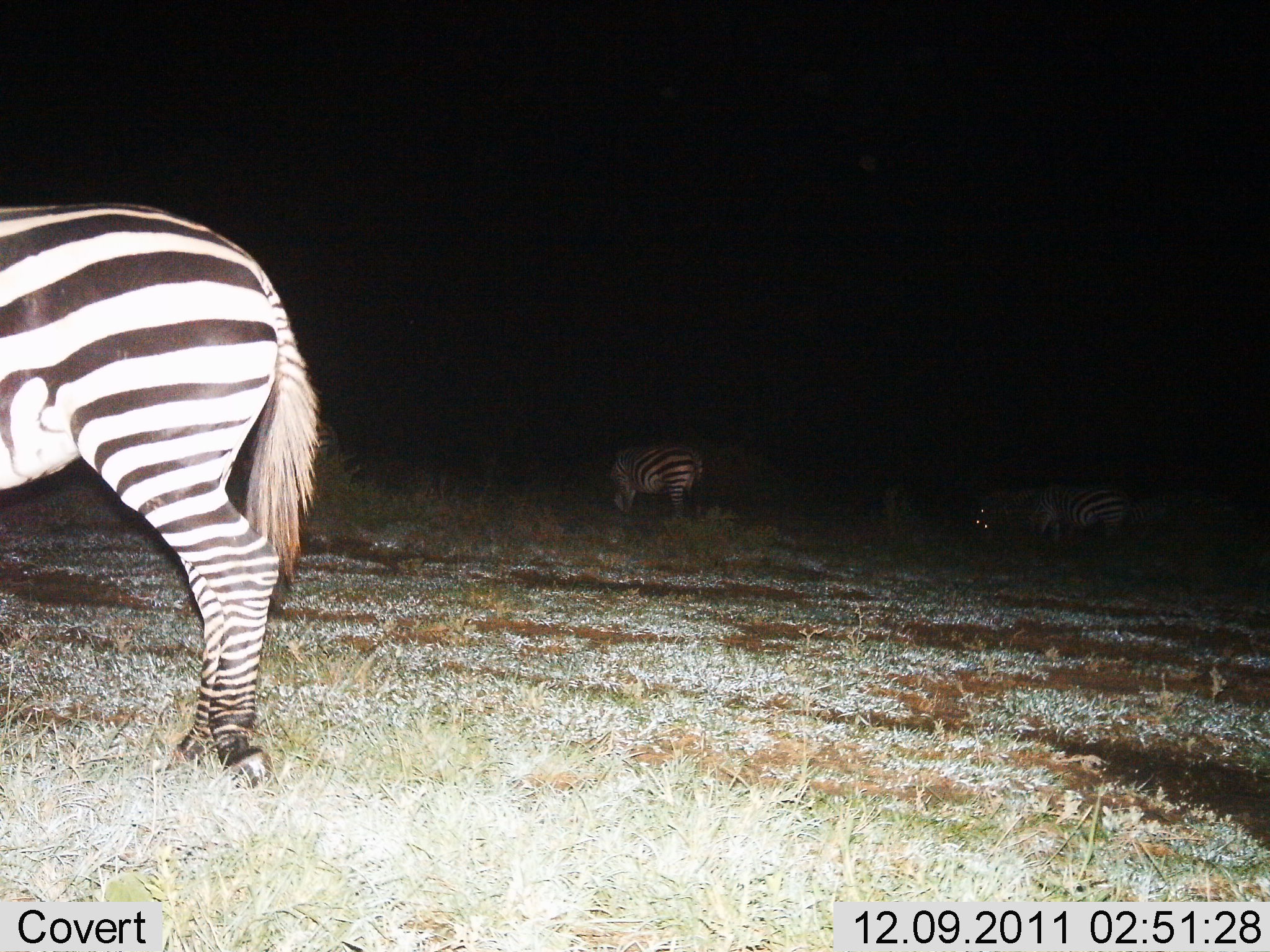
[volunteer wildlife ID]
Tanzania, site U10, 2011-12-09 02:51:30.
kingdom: Animalia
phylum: Chordata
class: Mammalia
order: Perissodactyla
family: Equidae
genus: Equus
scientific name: Equus quagga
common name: plains zebra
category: zebra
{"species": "zebra (plains zebra) (Equus quagga)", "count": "4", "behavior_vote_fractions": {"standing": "62%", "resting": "0%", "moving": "8%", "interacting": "0%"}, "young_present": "0%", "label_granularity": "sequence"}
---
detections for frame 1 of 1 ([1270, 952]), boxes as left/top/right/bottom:
animal: 0/194/329/794; 192/393/344/512; 607/443/707/525; 1029/485/1131/556
group: 876/470/1270/572